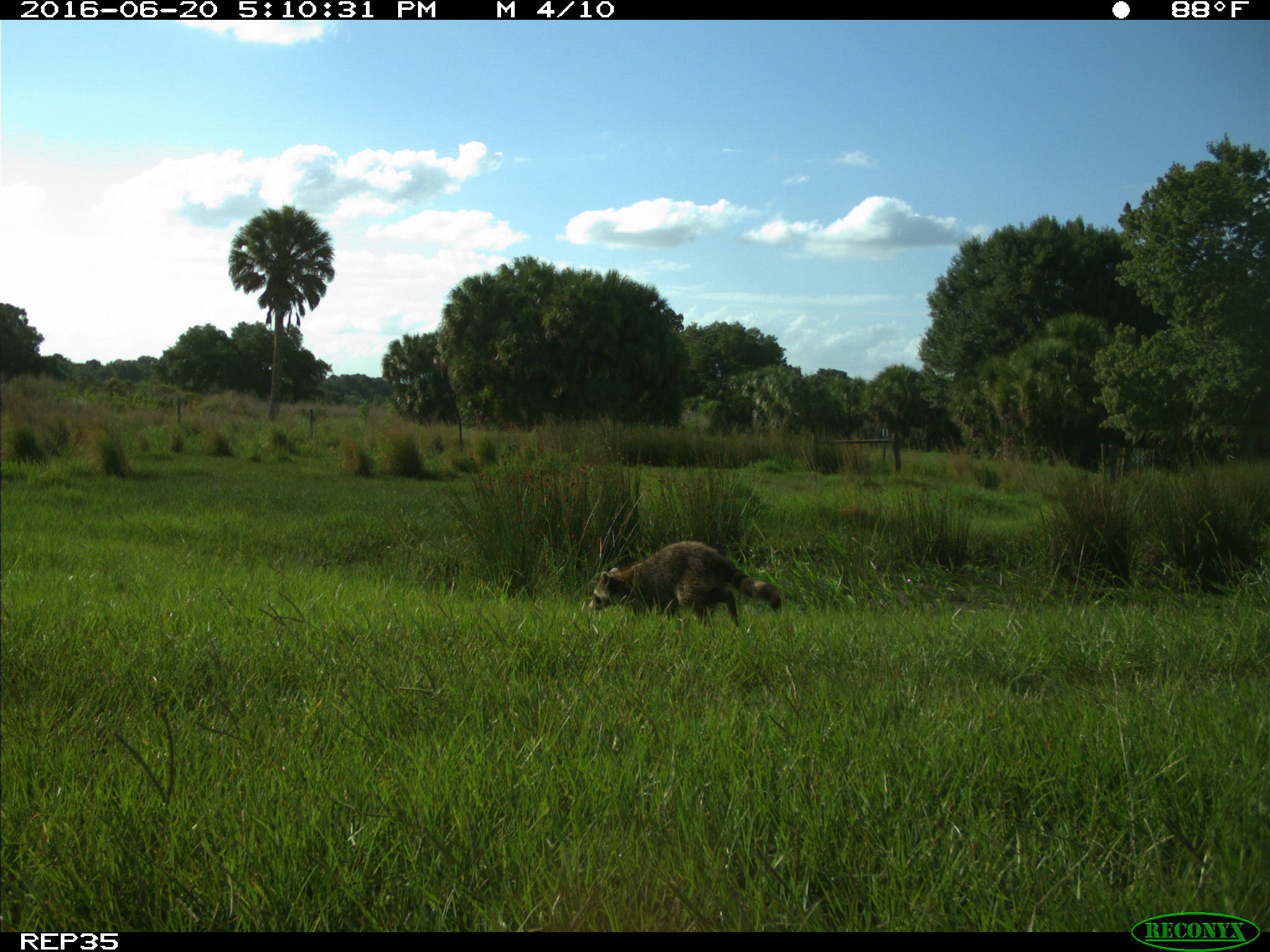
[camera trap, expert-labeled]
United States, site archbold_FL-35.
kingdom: Animalia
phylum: Chordata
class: Mammalia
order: Carnivora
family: Procyonidae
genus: Procyon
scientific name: Procyon lotor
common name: common raccoon